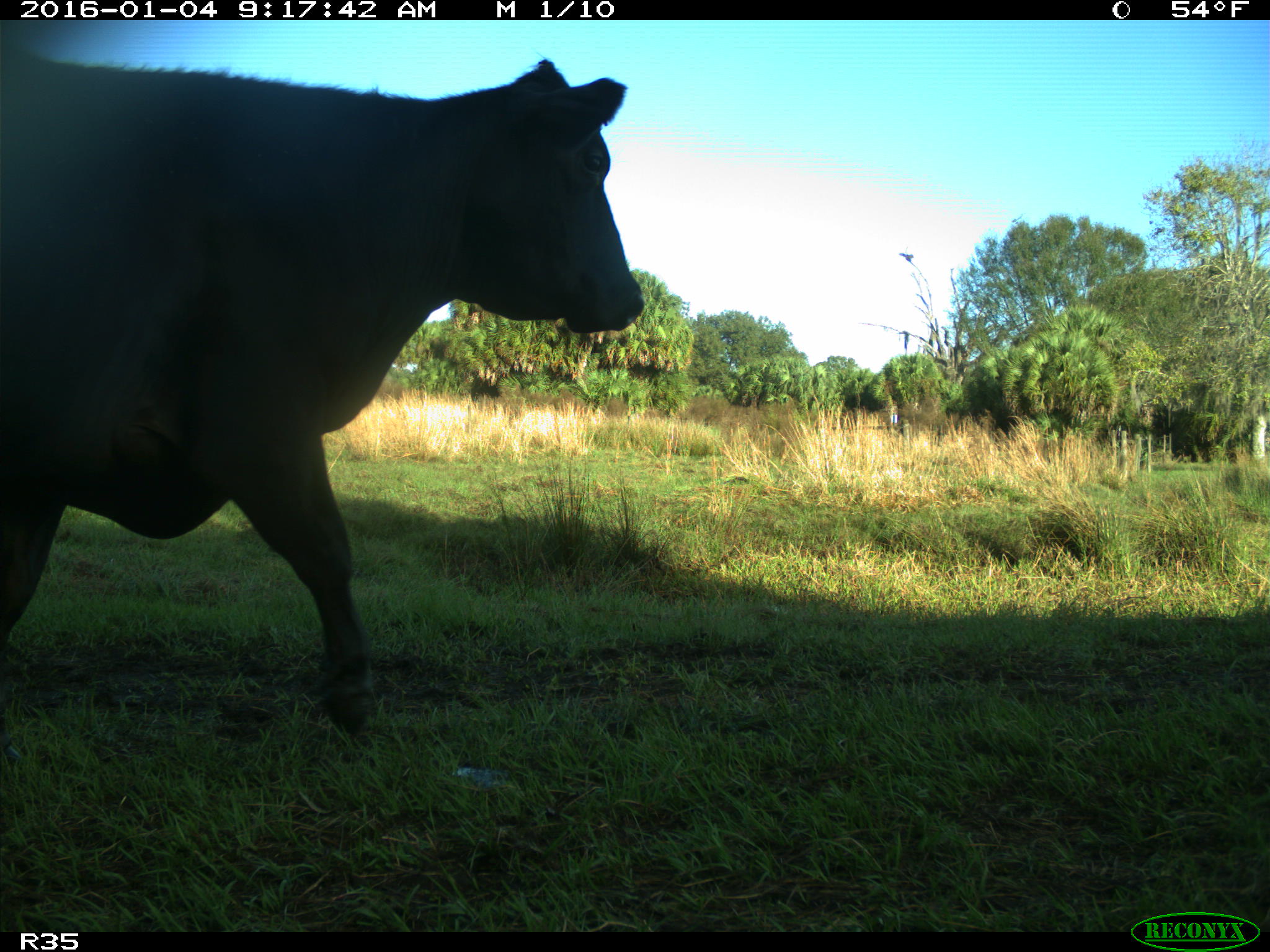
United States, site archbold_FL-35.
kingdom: Animalia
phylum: Chordata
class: Mammalia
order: Artiodactyla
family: Bovidae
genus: Bos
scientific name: Bos taurus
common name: domestic cow